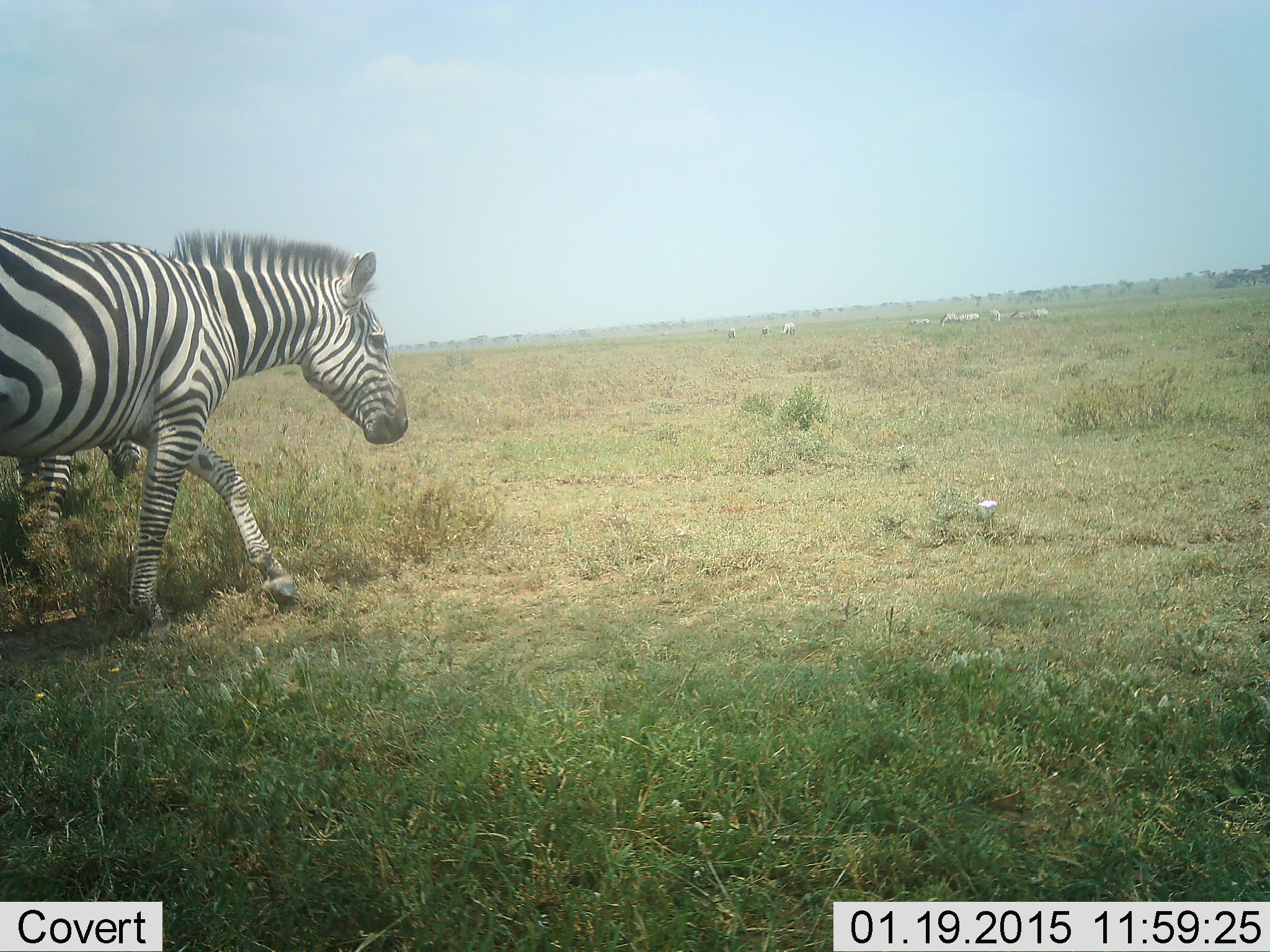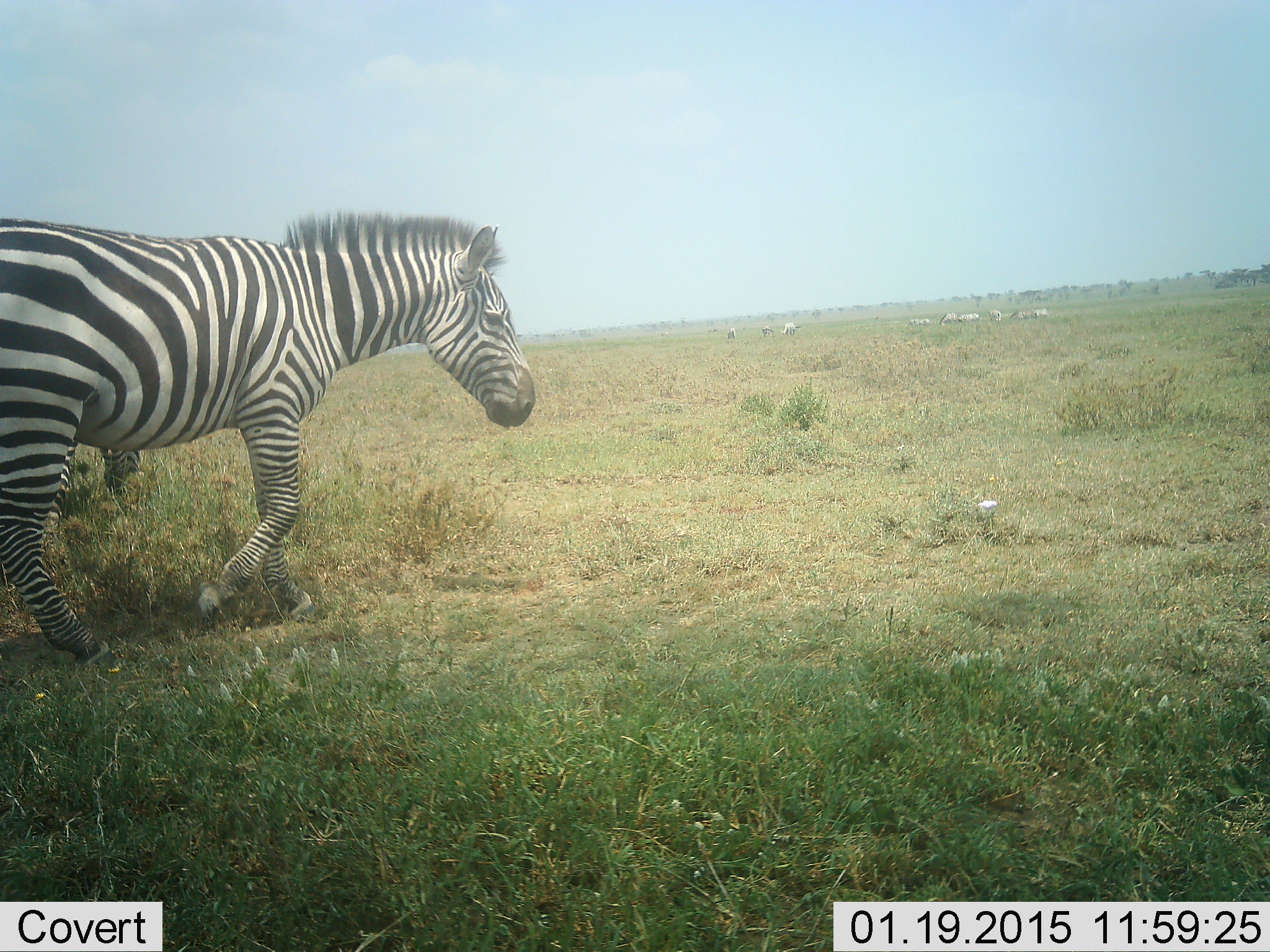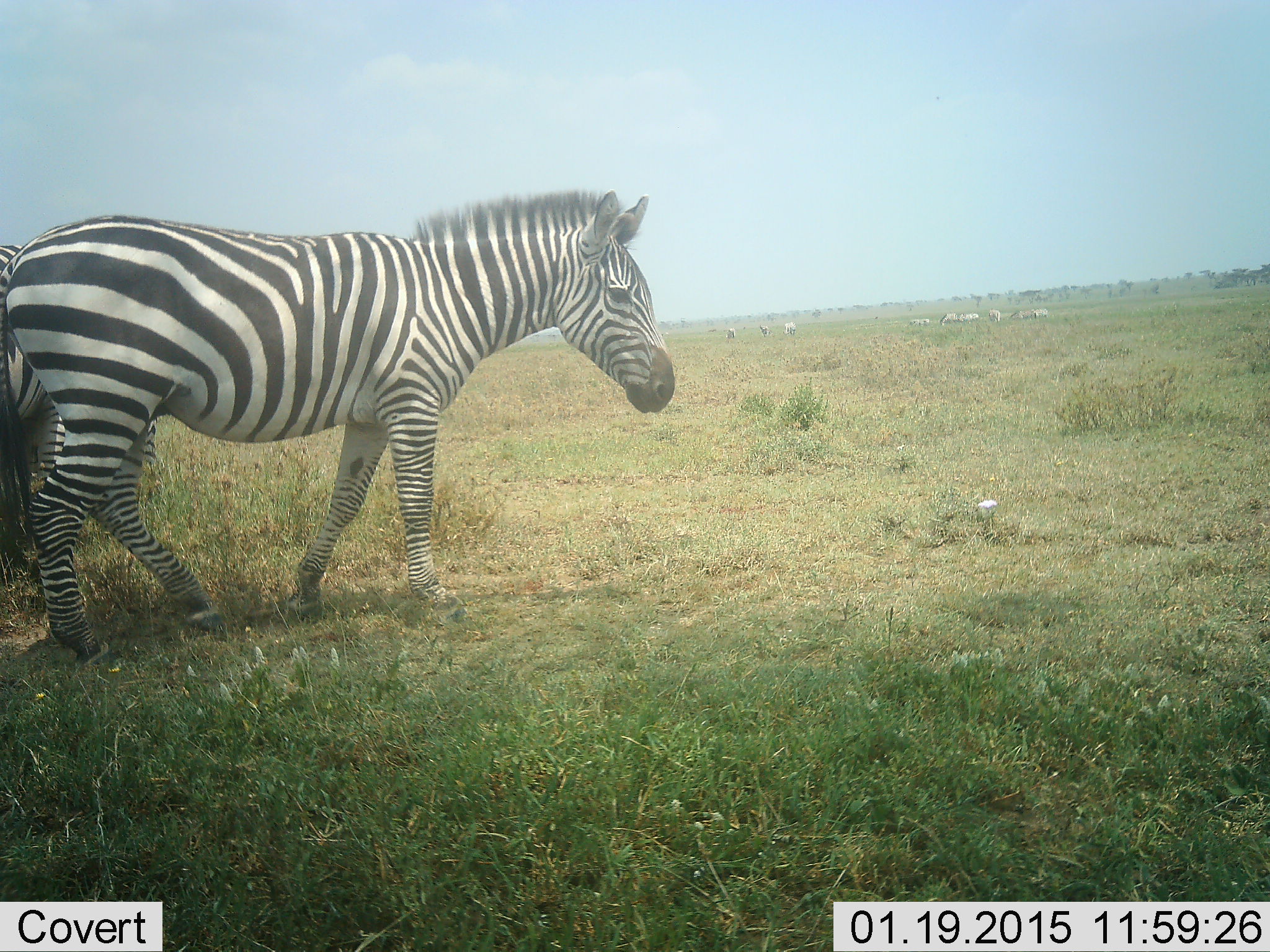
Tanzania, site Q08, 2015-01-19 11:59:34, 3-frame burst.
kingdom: Animalia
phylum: Chordata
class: Mammalia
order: Perissodactyla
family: Equidae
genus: Equus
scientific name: Equus quagga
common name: plains zebra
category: zebra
Zebra (plains zebra) (Equus quagga), count 9. Behavior (volunteer vote fractions): standing 40%, resting 10%, moving 60%, interacting 0%. Young present (vote fraction): 0%. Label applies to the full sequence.